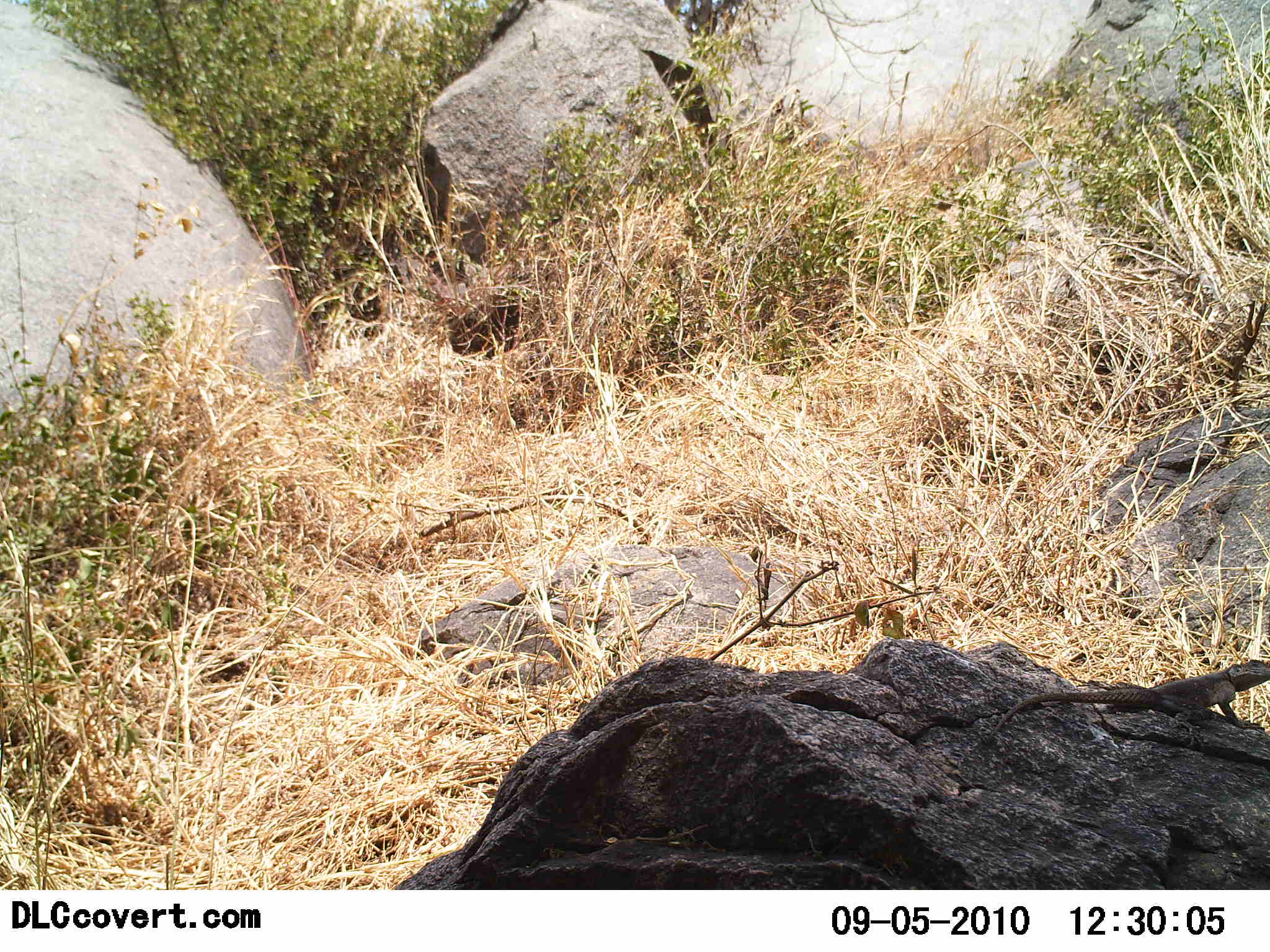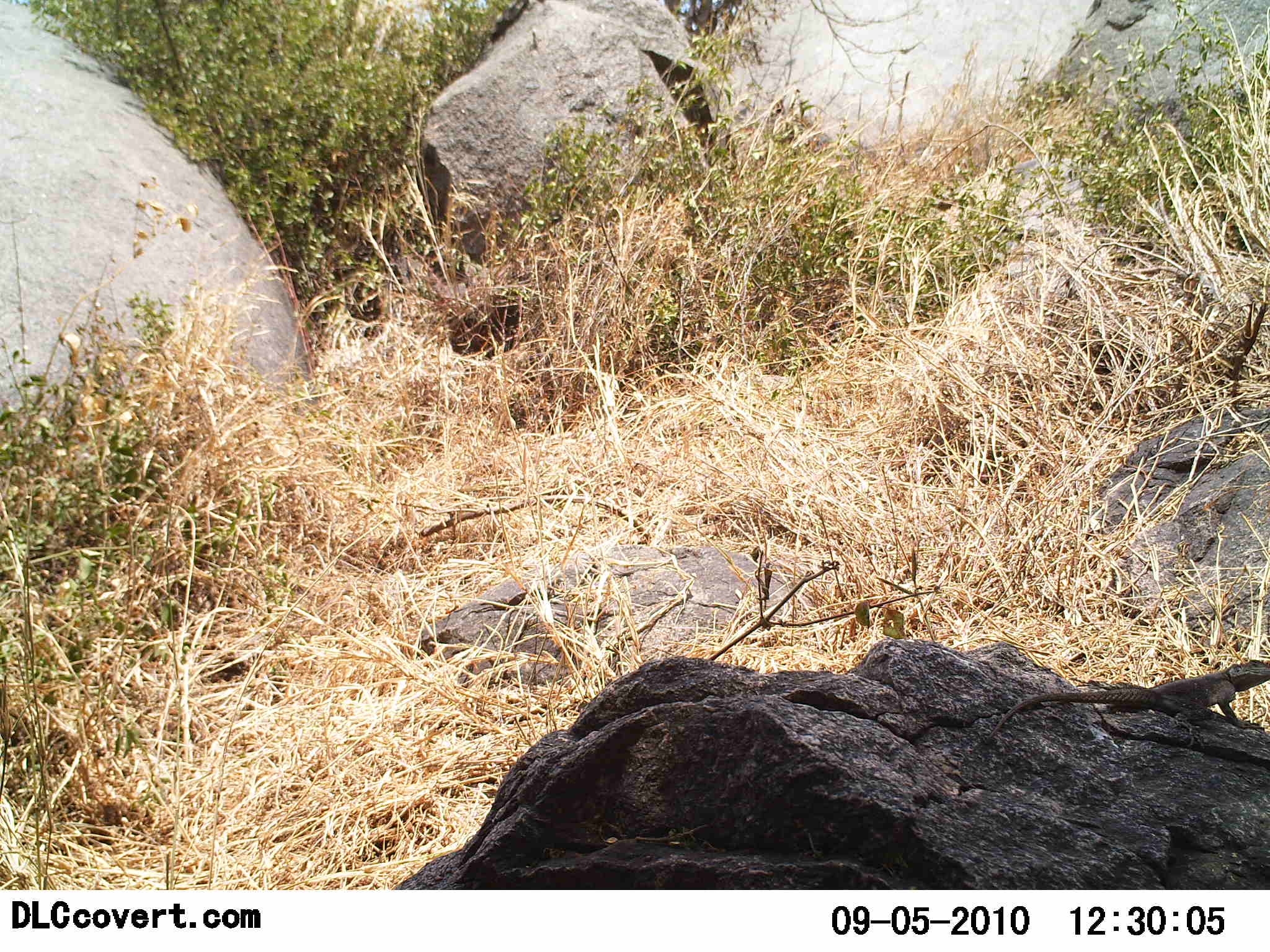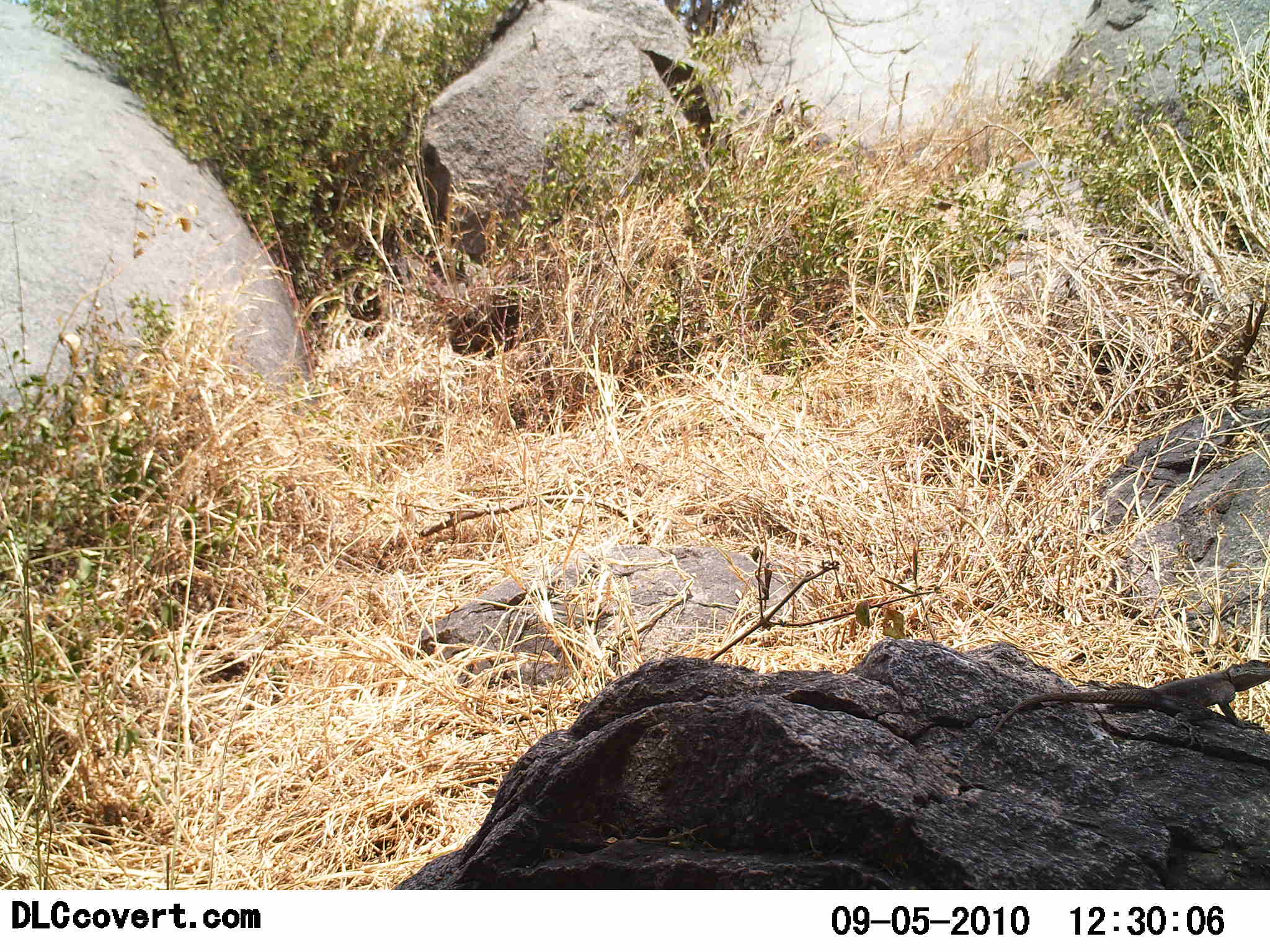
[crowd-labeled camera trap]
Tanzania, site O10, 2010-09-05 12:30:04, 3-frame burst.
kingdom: Animalia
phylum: Chordata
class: Reptilia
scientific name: Reptilia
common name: reptiles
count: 1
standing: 67%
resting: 33%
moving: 0%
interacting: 0%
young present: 0%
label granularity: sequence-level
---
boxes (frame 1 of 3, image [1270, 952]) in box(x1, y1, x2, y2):
animal: box(967, 659, 1270, 755)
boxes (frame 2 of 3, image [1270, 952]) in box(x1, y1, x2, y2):
animal: box(969, 658, 1270, 754)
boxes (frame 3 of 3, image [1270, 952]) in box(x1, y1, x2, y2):
animal: box(972, 659, 1270, 754)